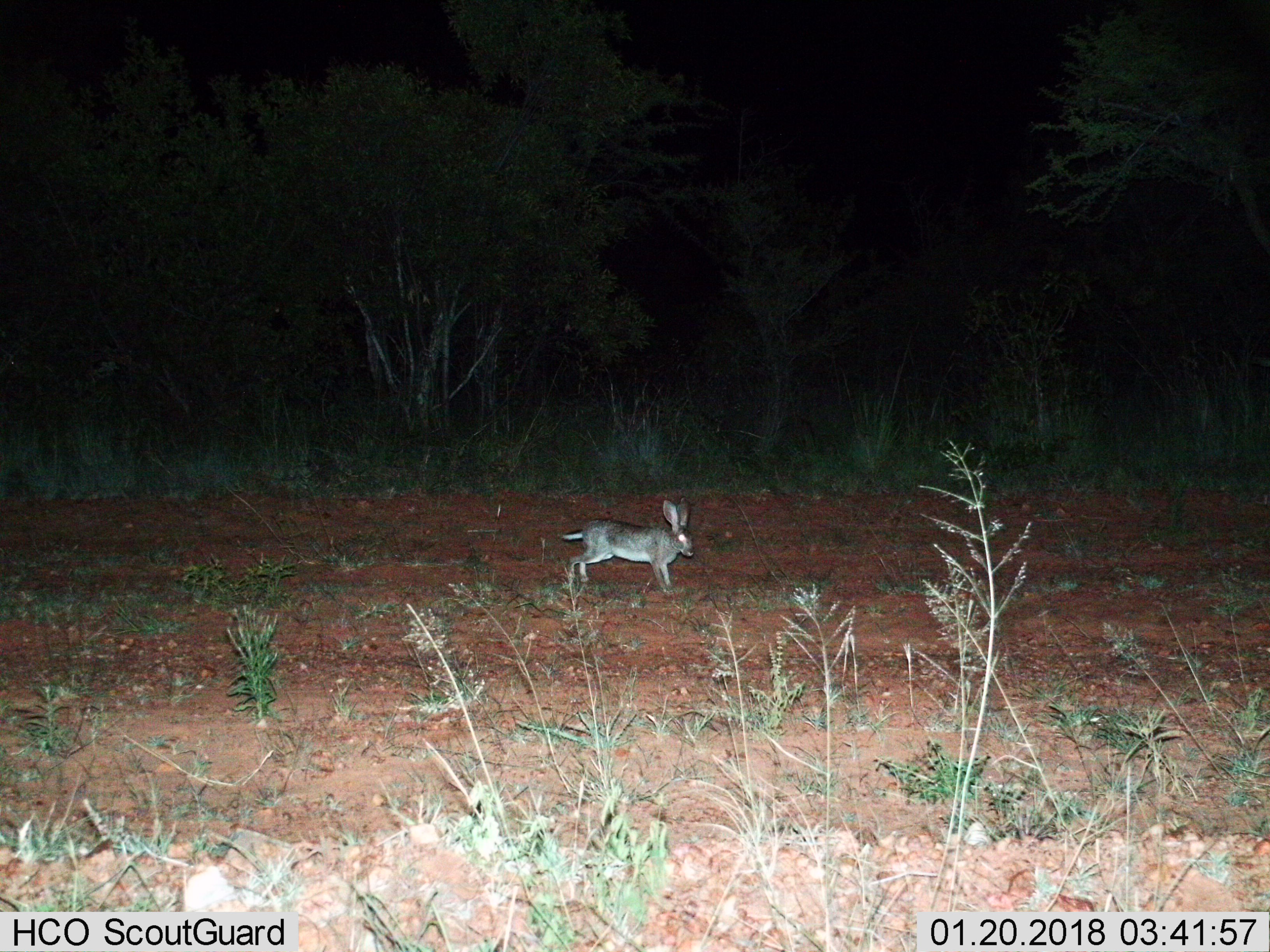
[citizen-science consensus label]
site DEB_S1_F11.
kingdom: Animalia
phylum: Chordata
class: Mammalia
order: Lagomorpha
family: Leporidae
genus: Lepus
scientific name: Lepus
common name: hare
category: hareunknown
Hareunknown (hare) (Lepus), count 1. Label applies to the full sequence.